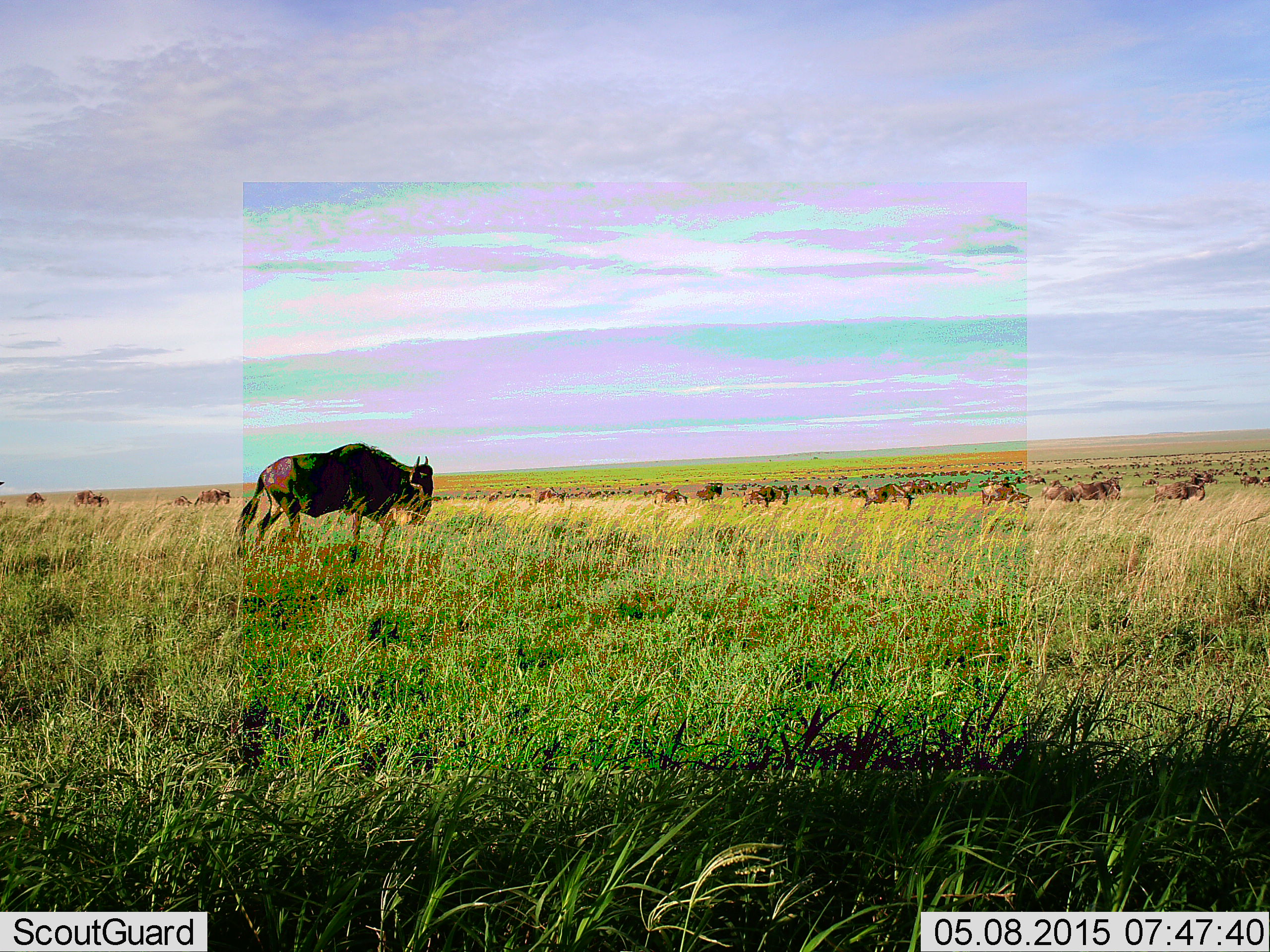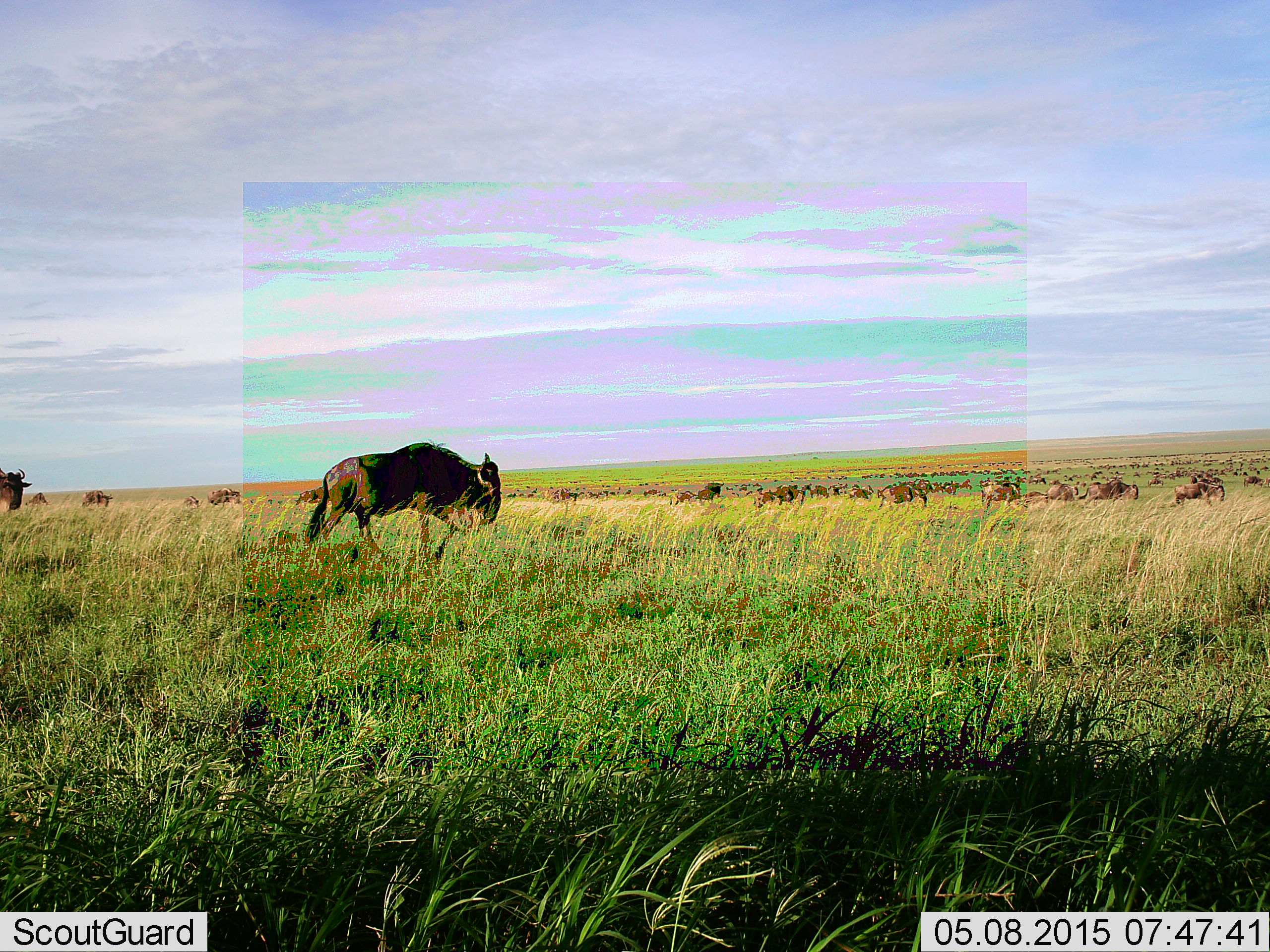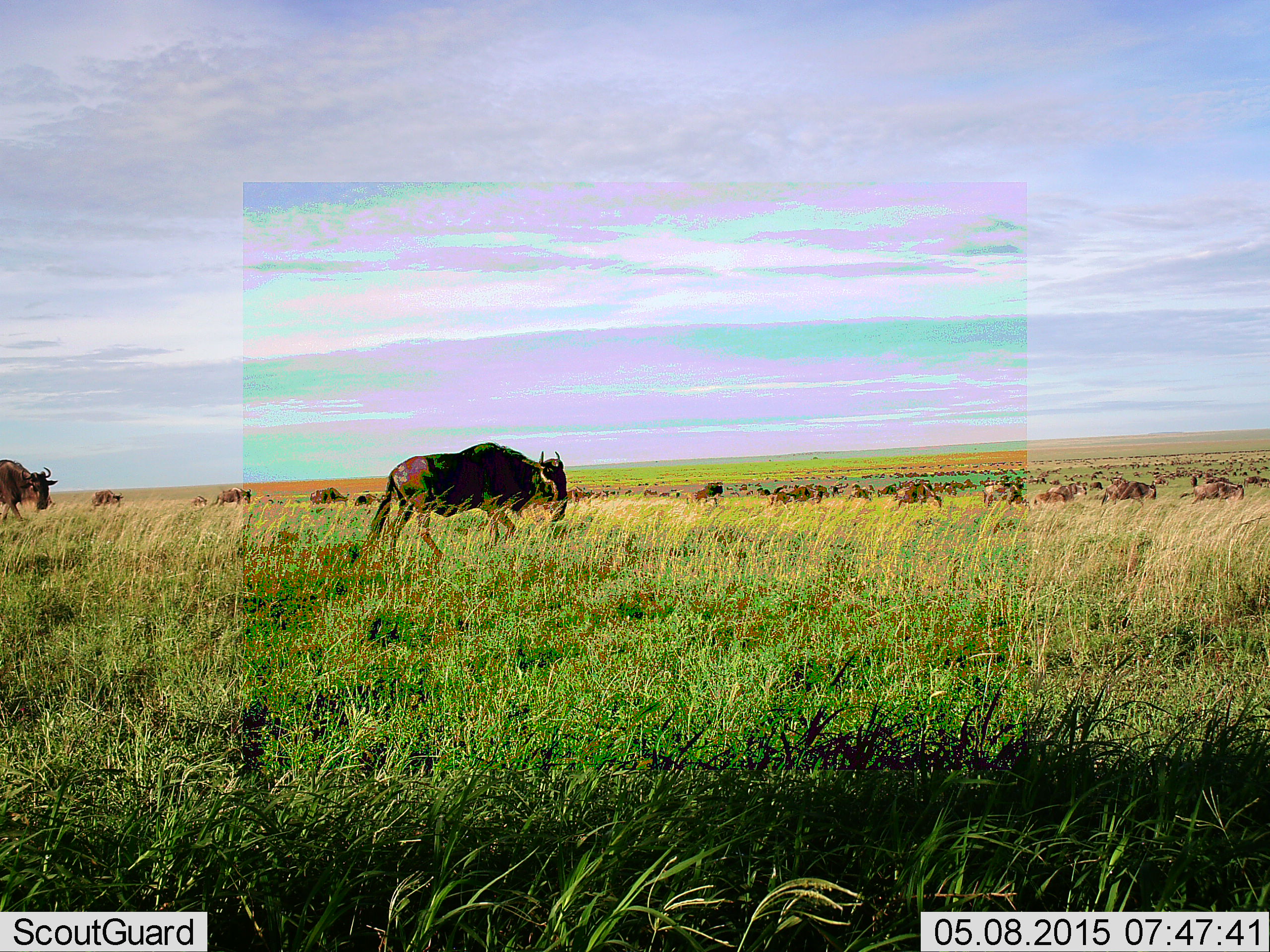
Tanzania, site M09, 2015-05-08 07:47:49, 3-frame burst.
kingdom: Animalia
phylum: Chordata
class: Mammalia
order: Artiodactyla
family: Bovidae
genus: Connochaetes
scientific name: Connochaetes taurinus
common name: blue wildebeest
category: wildebeest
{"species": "wildebeest (blue wildebeest) (Connochaetes taurinus)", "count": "51+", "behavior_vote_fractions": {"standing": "50%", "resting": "20%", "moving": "90%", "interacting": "20%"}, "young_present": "30%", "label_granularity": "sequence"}